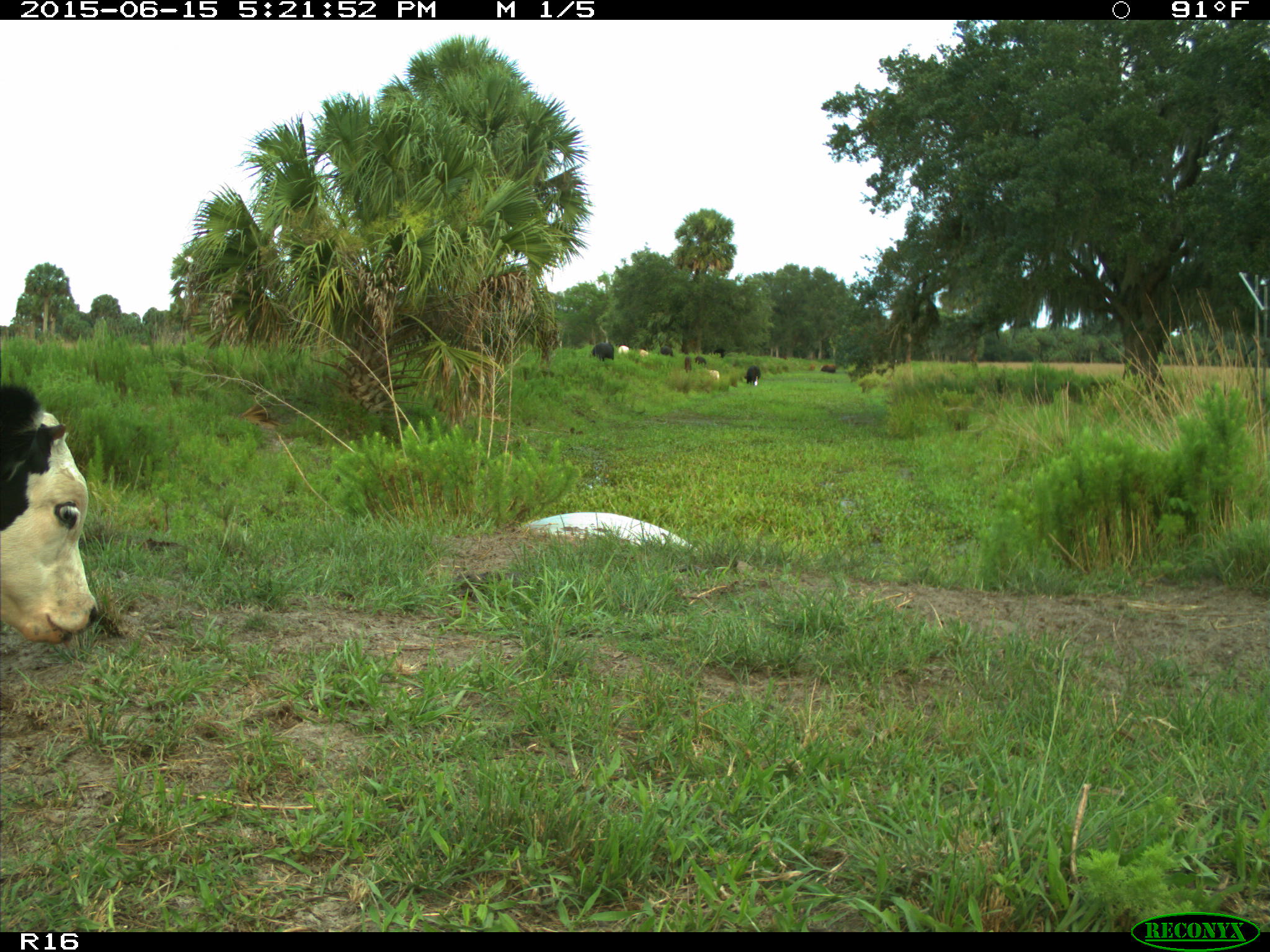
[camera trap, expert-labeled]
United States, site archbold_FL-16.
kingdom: Animalia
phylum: Chordata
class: Mammalia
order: Artiodactyla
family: Bovidae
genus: Bos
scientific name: Bos taurus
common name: domestic cow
Bos taurus (domestic cow).